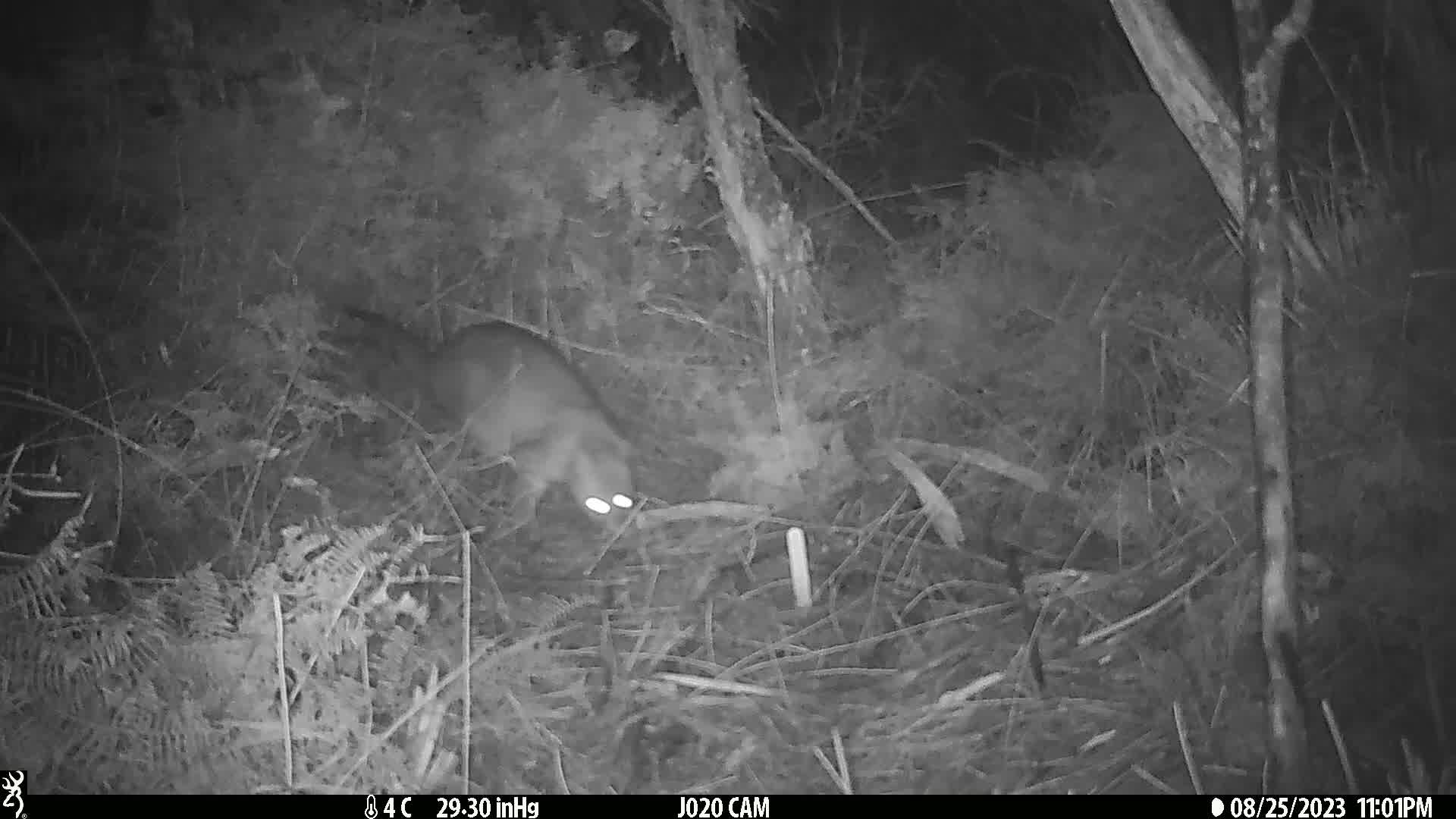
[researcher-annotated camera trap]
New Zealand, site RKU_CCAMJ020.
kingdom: Animalia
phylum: Chordata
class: Mammalia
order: Diprotodontia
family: Phalangeridae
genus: Trichosurus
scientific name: Trichosurus vulpecula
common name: common brushtail possum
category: possum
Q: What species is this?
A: Possum (common brushtail possum) (Trichosurus vulpecula).